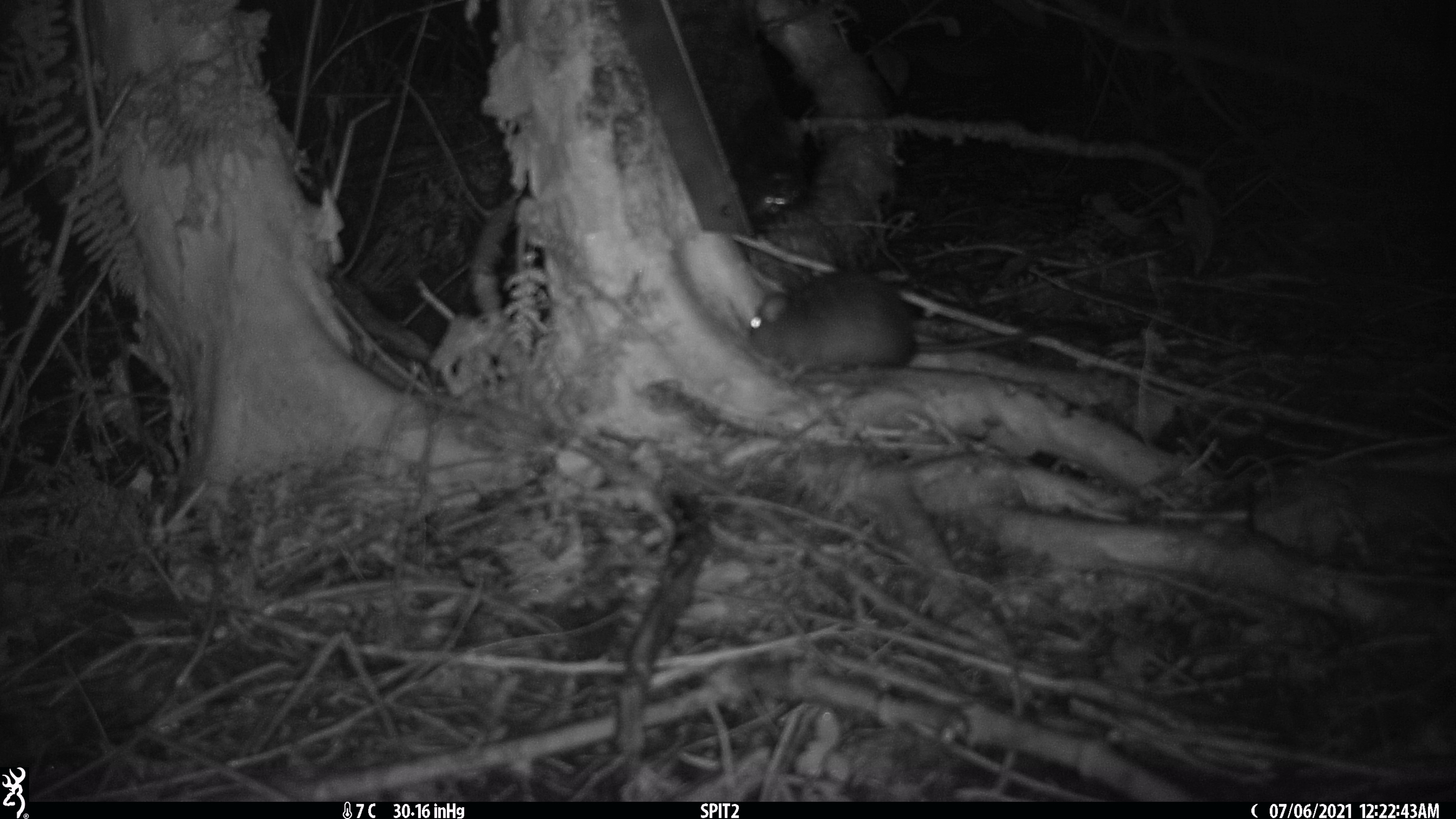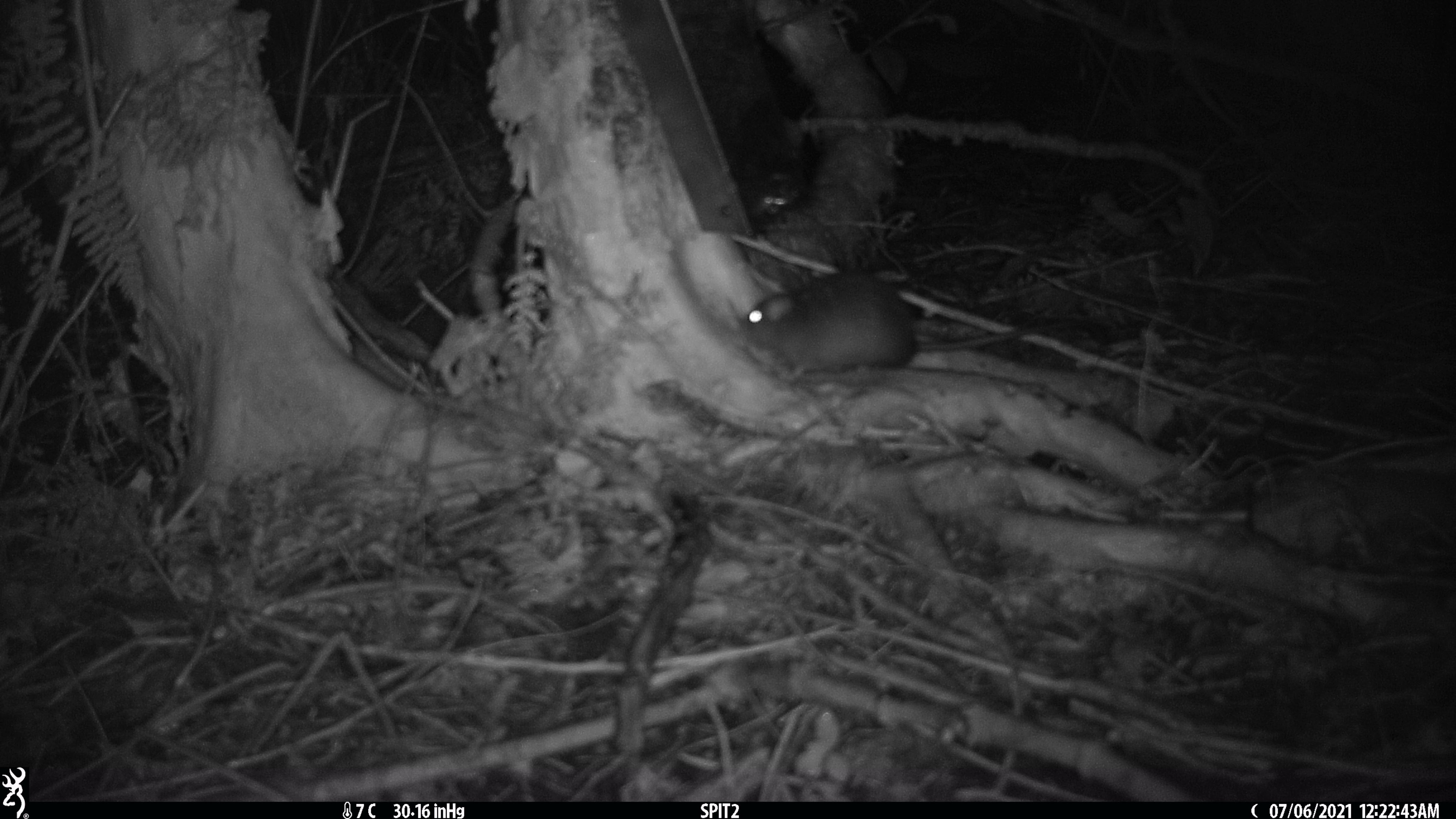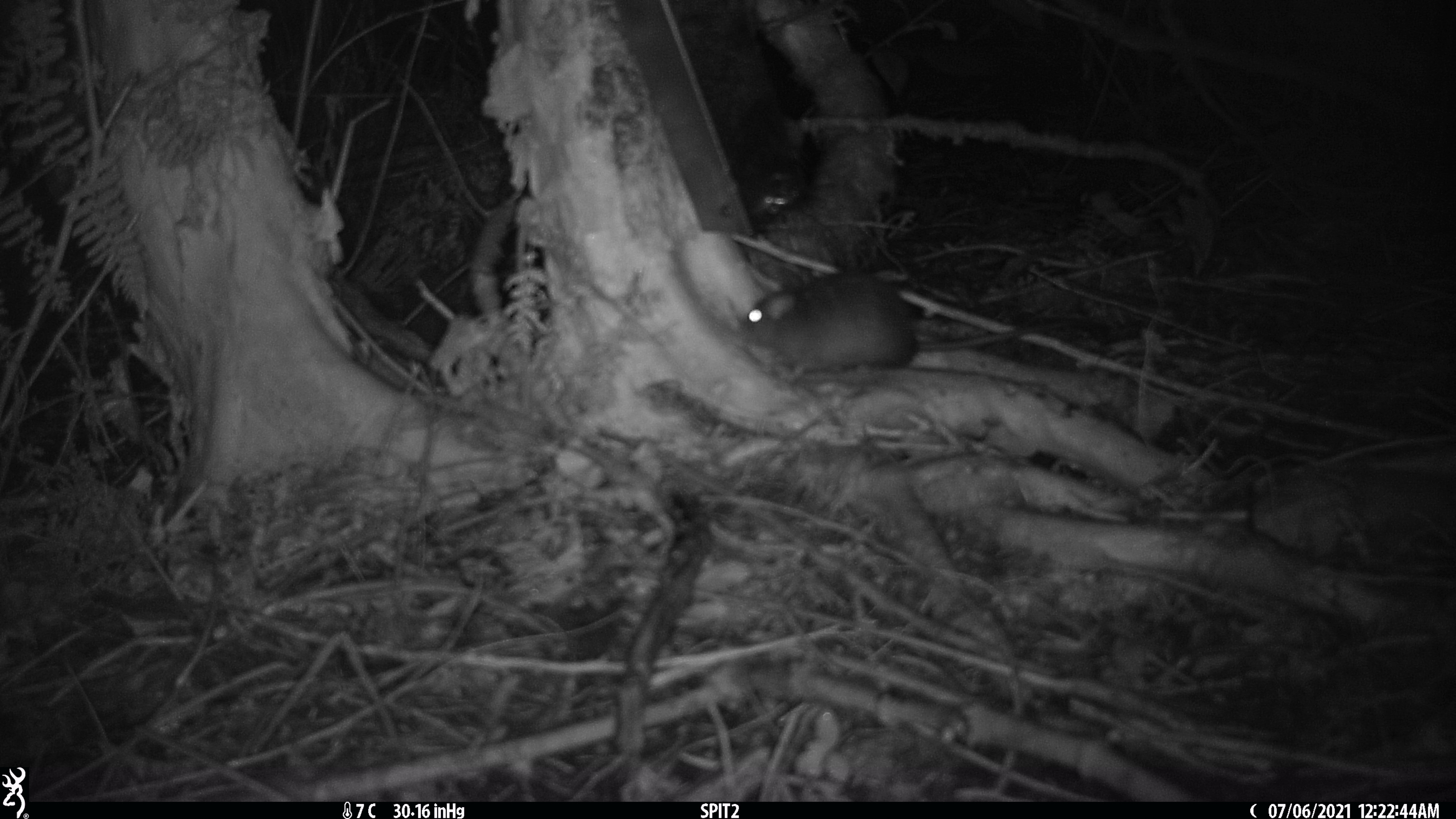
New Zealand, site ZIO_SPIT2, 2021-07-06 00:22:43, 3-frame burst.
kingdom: Animalia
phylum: Chordata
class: Mammalia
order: Rodentia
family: Muridae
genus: Rattus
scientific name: Rattus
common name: rat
Rat (Rattus).